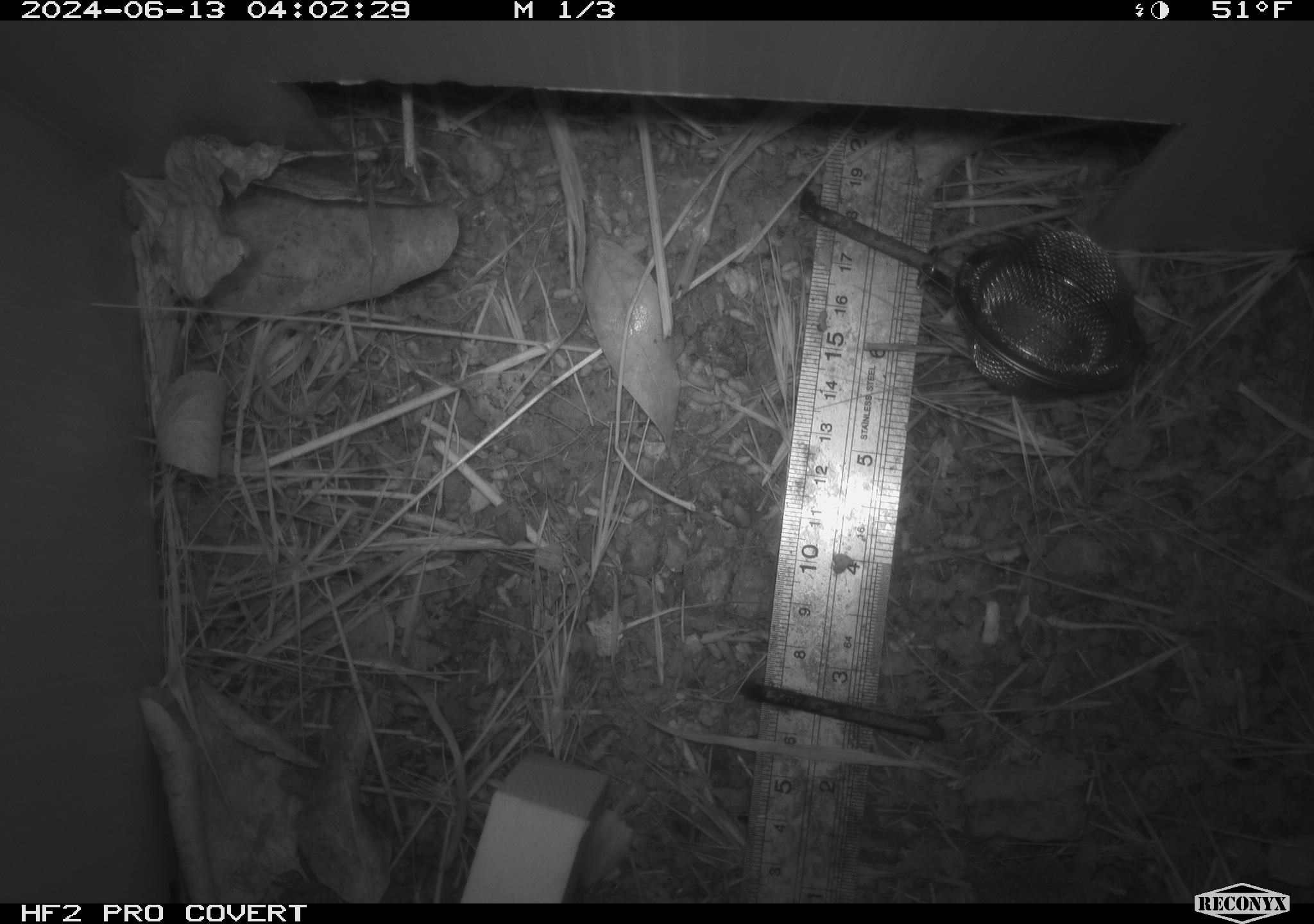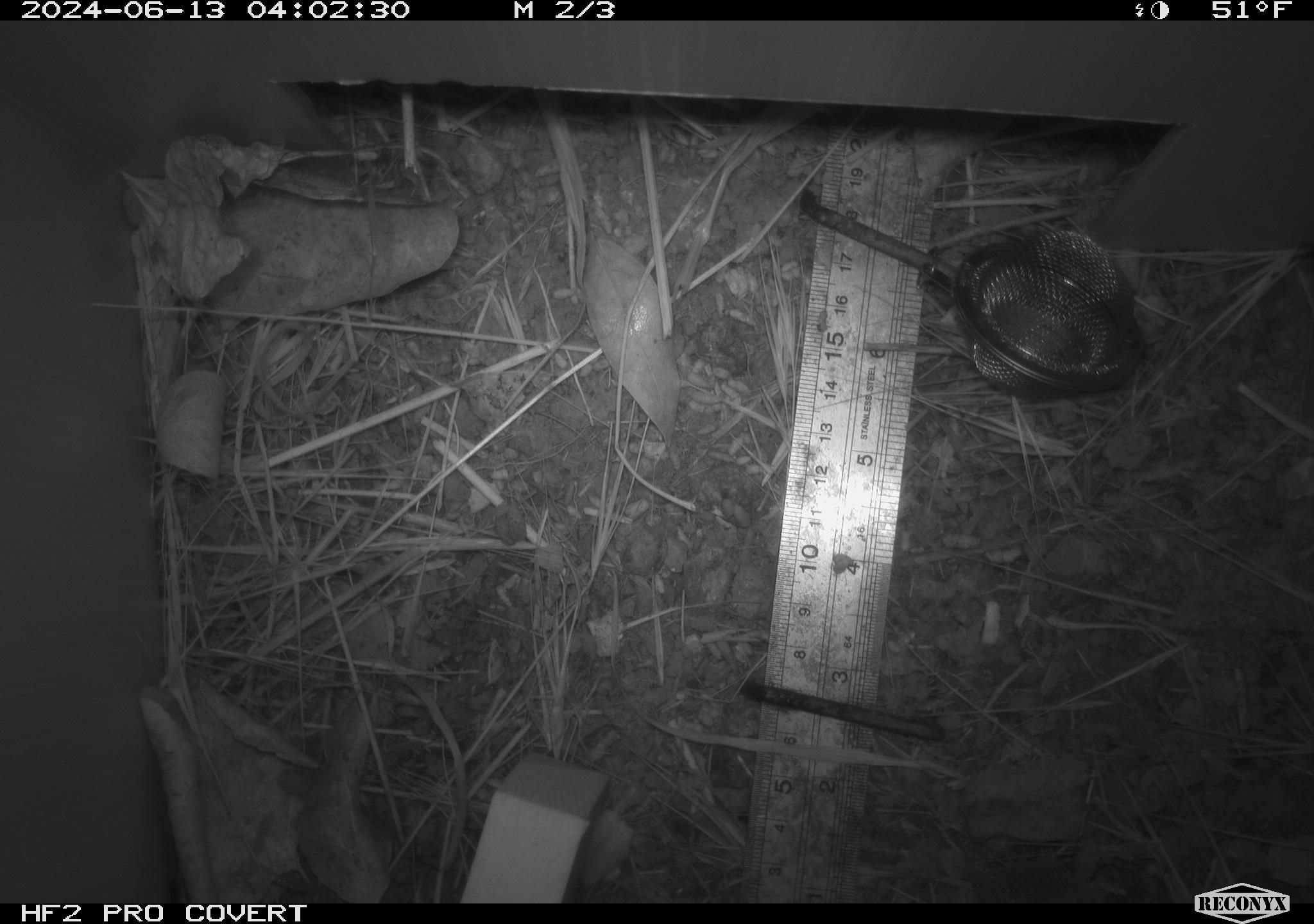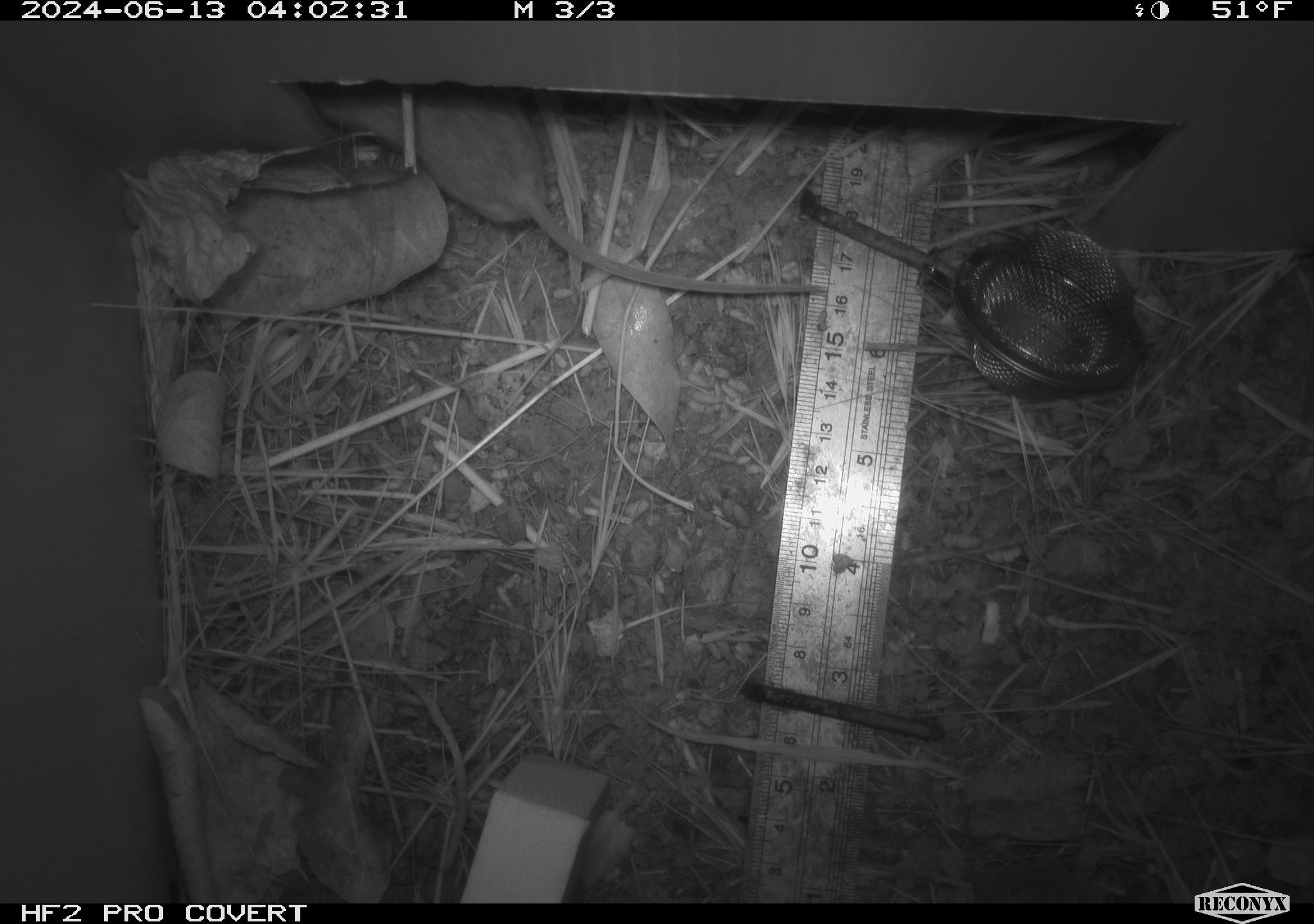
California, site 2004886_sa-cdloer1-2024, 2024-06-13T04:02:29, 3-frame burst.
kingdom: Animalia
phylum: Chordata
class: Mammalia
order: Rodentia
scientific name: Rodentia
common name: mouse species